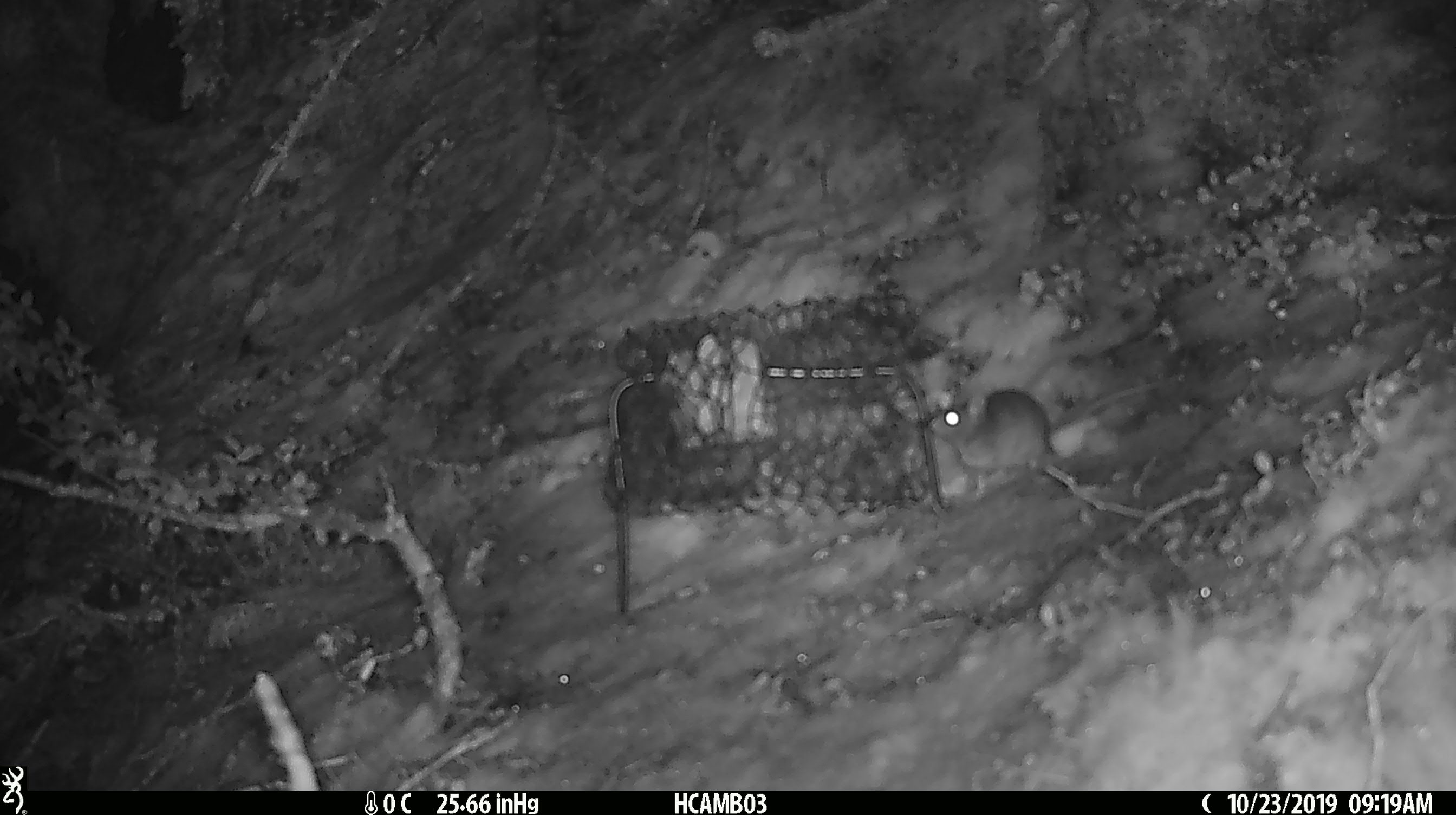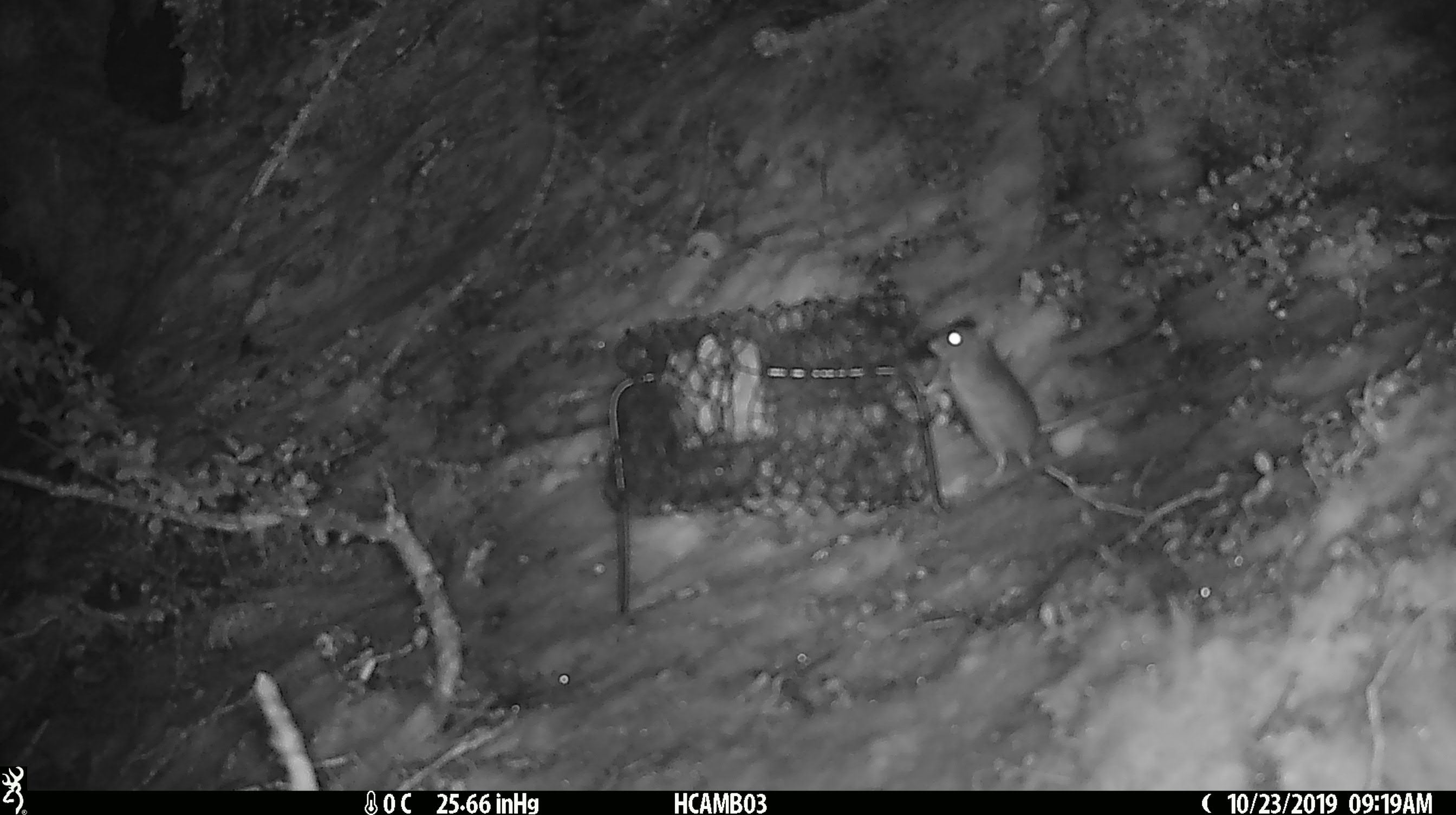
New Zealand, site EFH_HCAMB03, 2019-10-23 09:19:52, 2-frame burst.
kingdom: Animalia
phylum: Chordata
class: Mammalia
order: Rodentia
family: Muridae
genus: Mus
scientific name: Mus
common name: mouse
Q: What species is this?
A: Mouse (Mus).